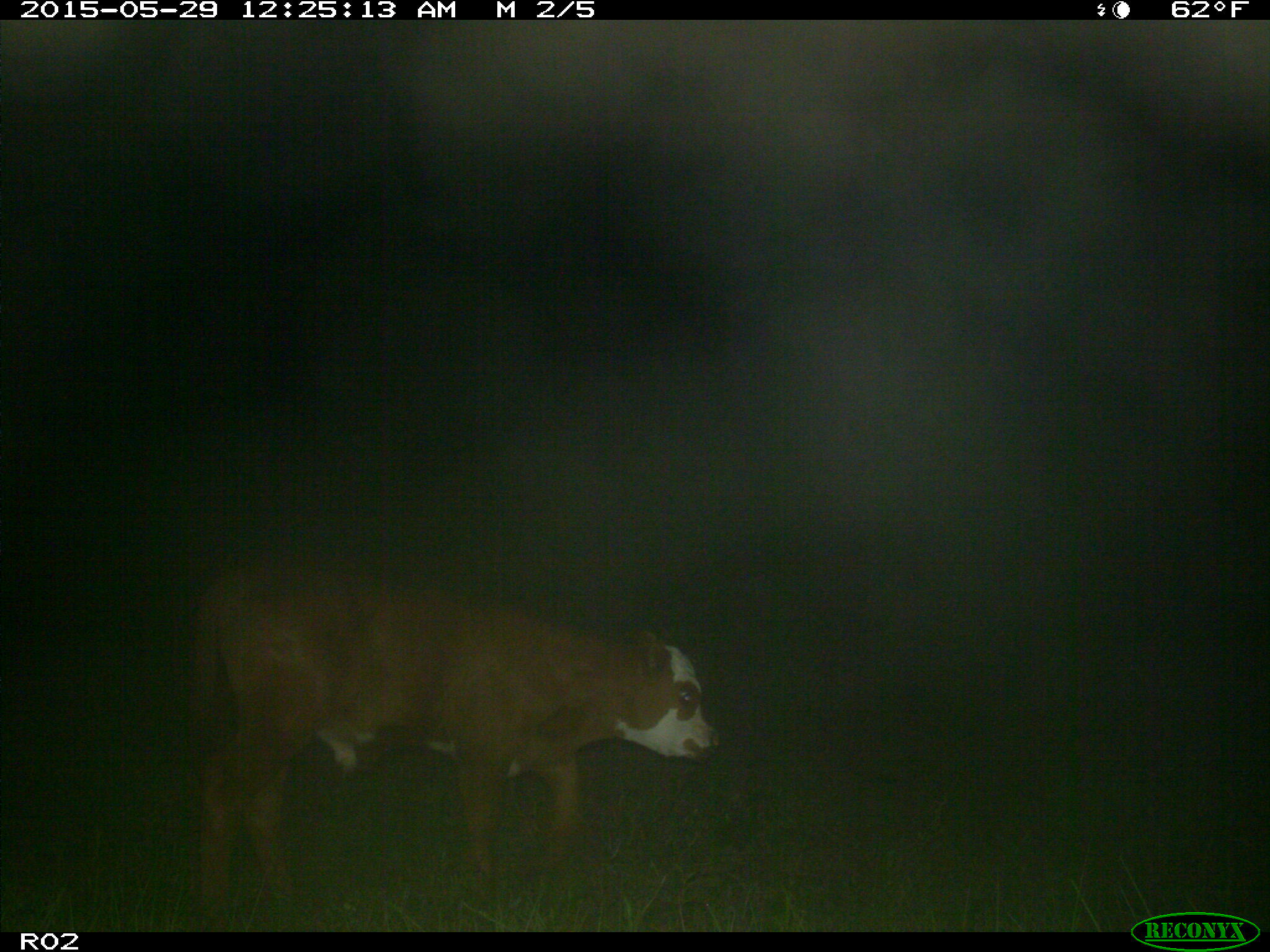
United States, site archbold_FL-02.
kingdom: Animalia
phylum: Chordata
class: Mammalia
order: Artiodactyla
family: Bovidae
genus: Bos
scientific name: Bos taurus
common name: domestic cow